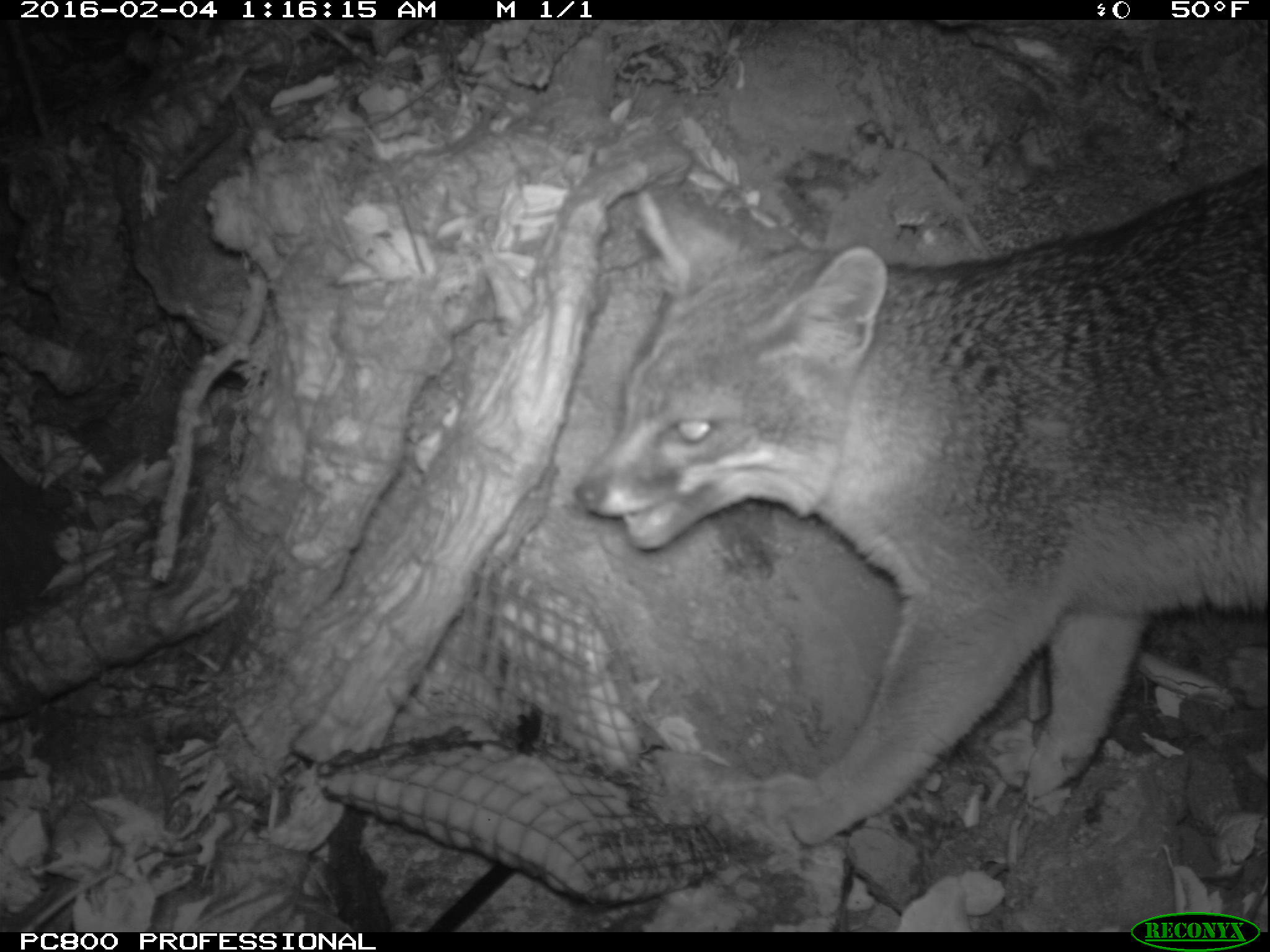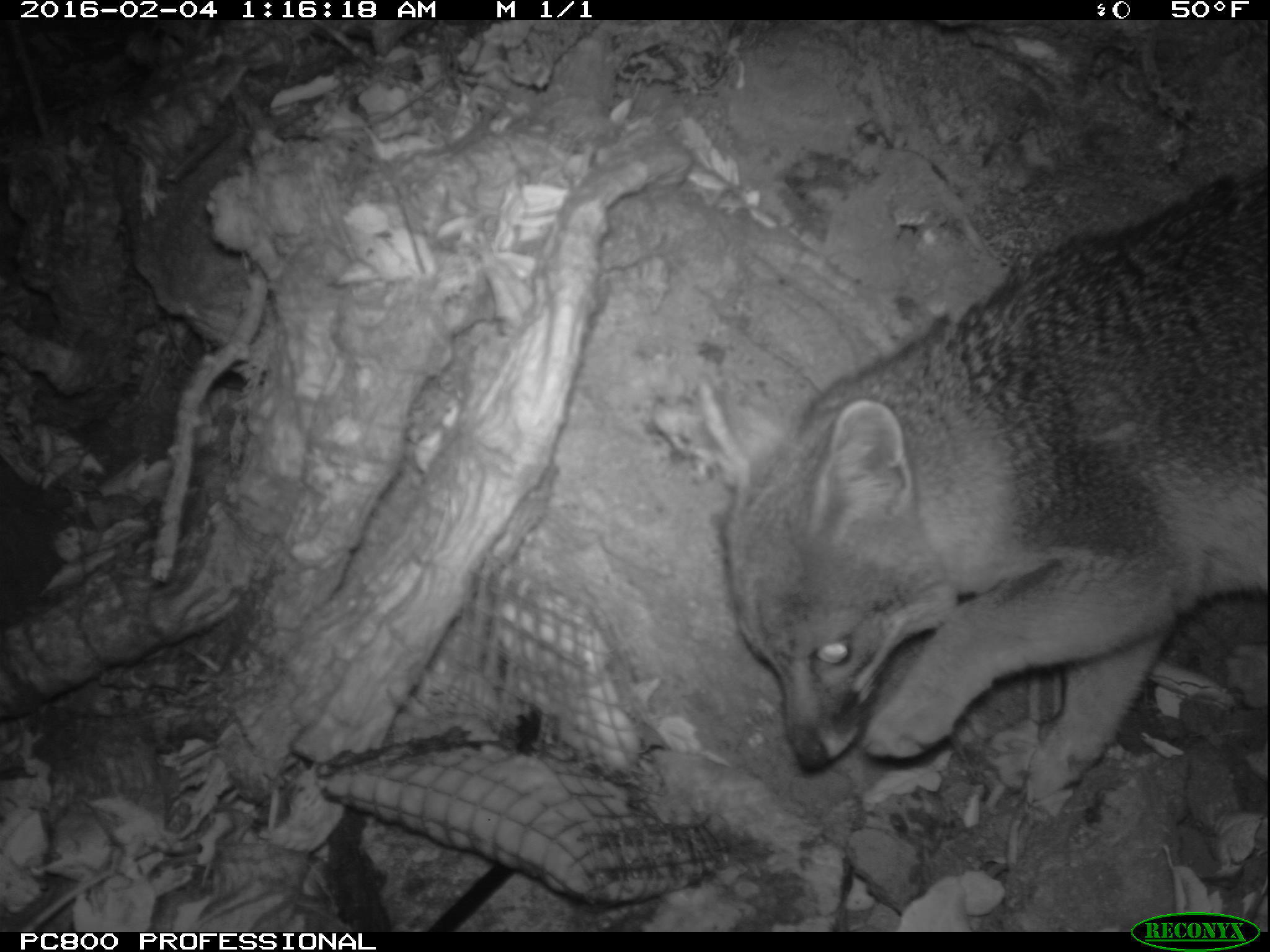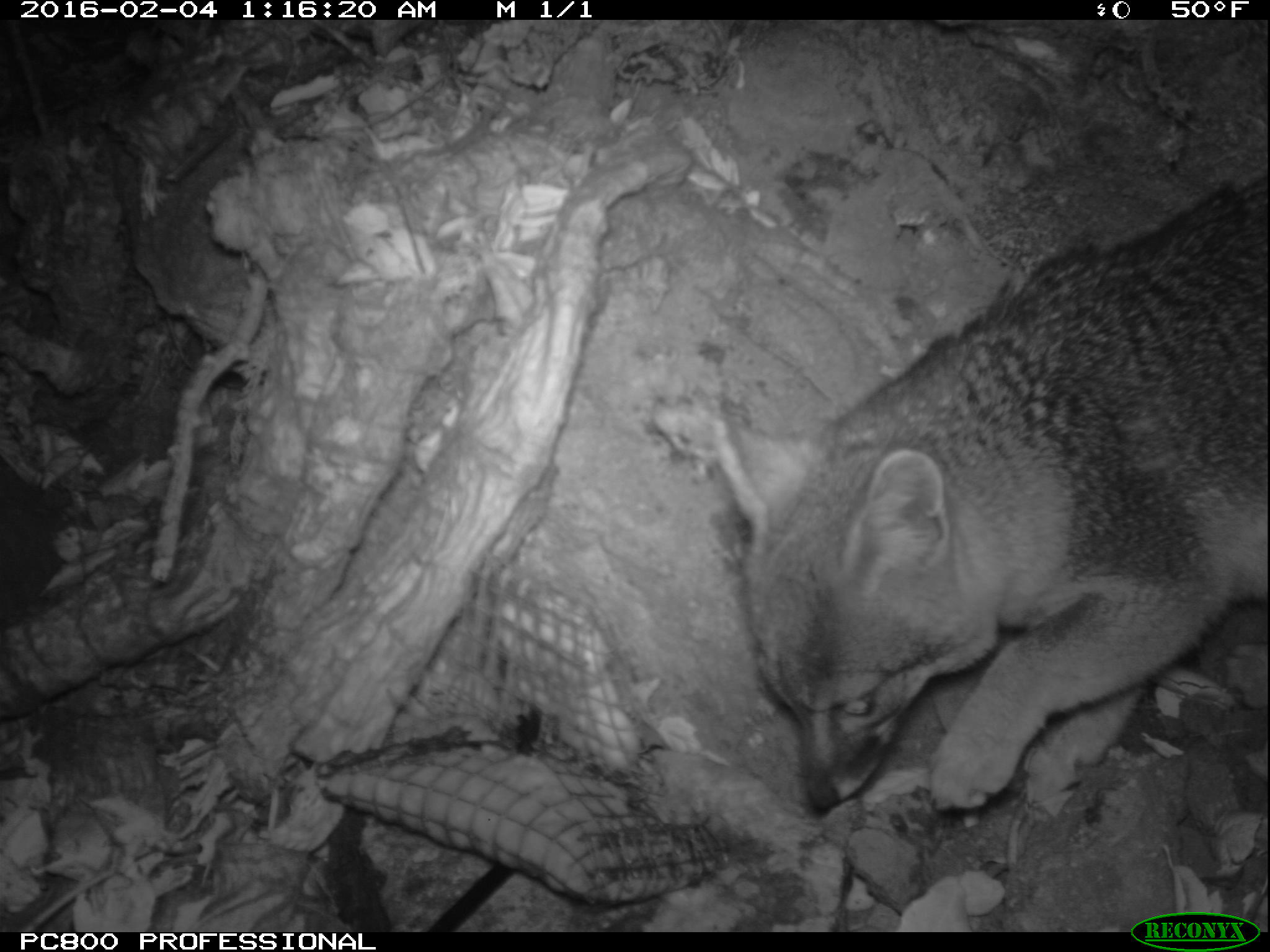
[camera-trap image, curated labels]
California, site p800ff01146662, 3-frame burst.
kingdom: Animalia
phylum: Chordata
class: Mammalia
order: Carnivora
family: Canidae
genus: Urocyon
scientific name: Urocyon littoralis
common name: island fox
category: fox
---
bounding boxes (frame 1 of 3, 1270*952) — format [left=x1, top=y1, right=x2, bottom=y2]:
fox: [left=571, top=162, right=1269, bottom=845]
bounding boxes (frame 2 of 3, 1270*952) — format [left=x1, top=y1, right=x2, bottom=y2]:
fox: [left=699, top=167, right=1269, bottom=816]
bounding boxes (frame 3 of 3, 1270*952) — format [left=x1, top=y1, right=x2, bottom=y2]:
fox: [left=713, top=172, right=1269, bottom=811]